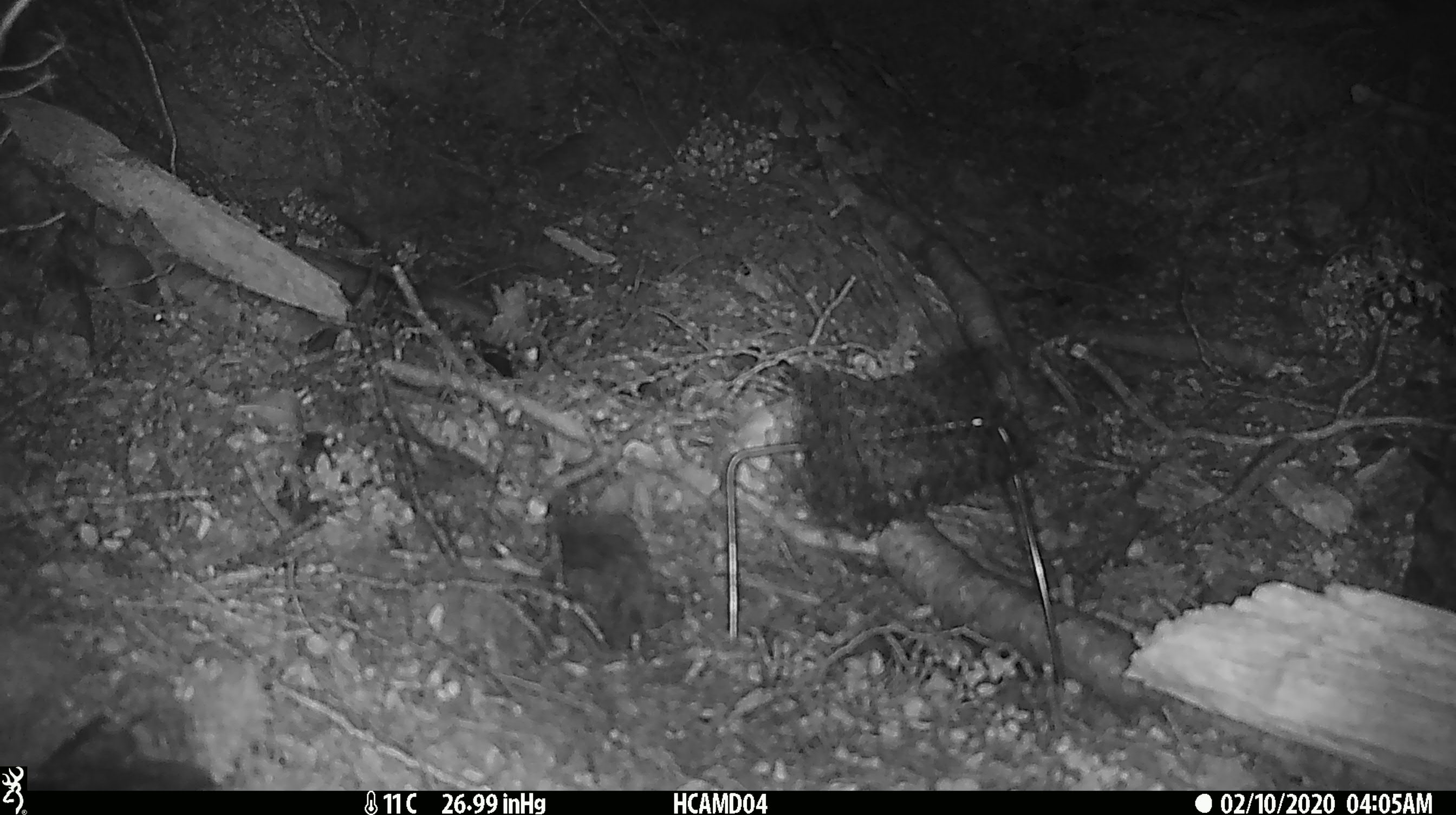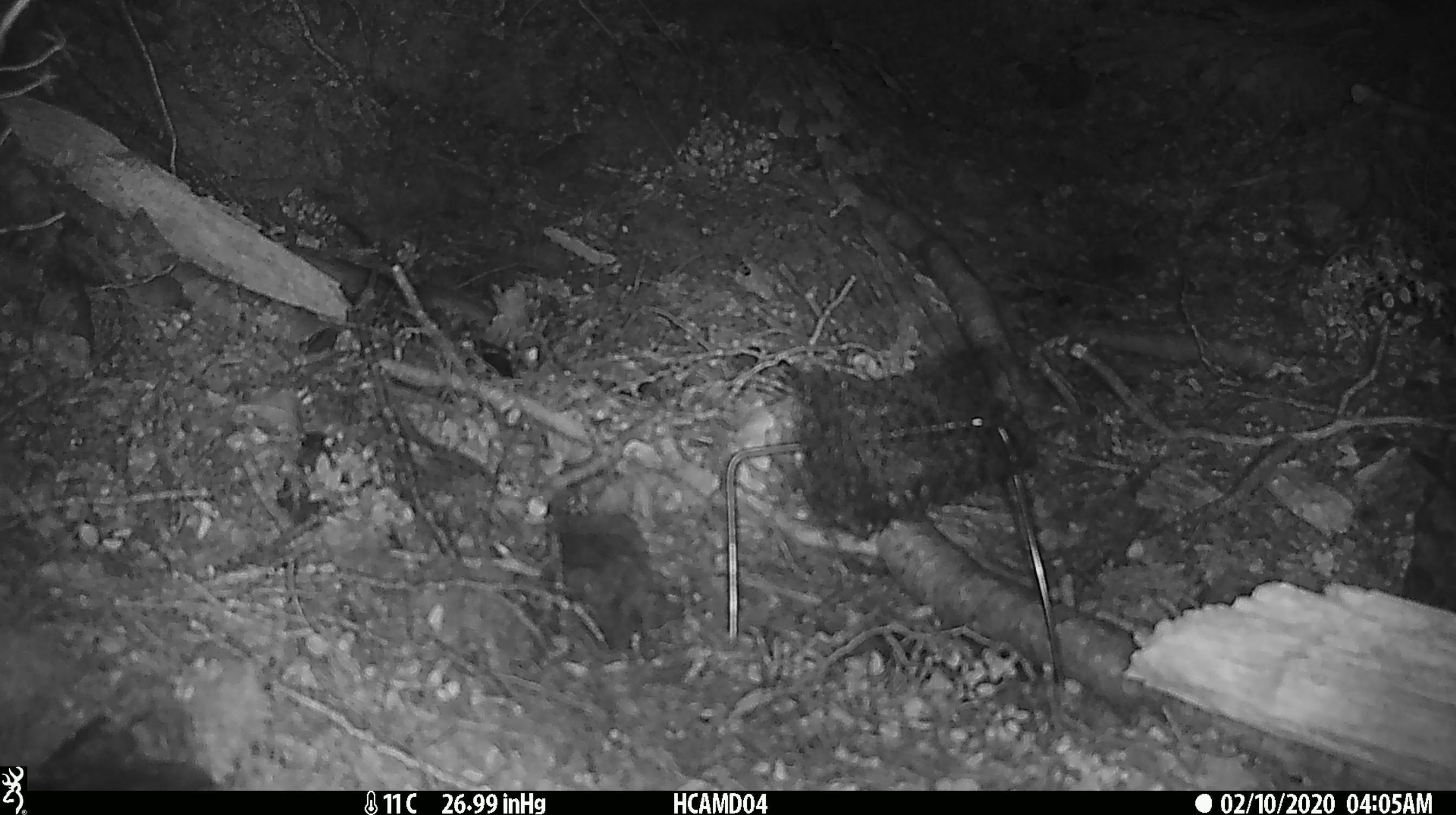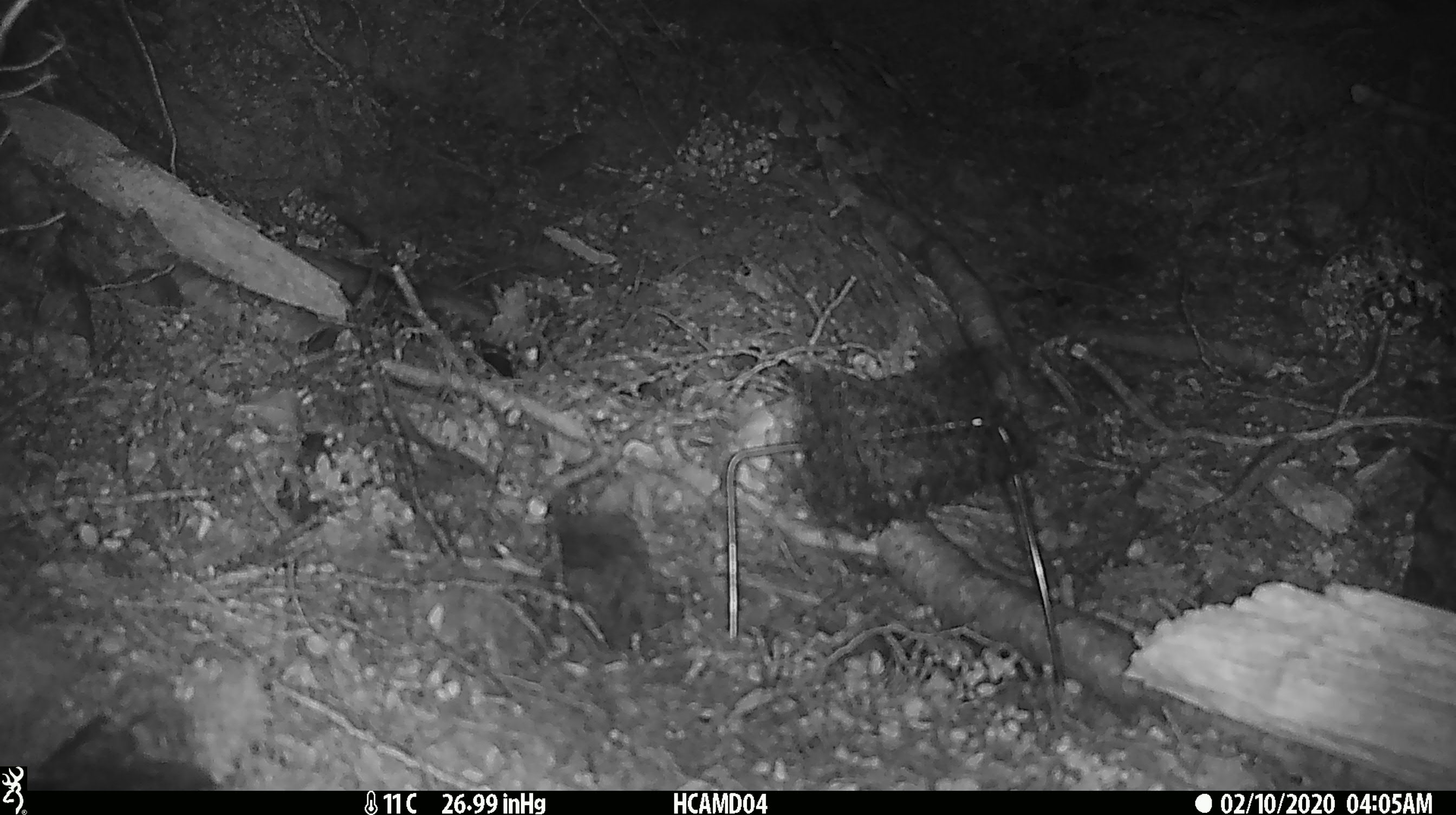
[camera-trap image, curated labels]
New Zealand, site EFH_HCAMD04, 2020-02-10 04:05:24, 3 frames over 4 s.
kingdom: Animalia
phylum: Chordata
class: Mammalia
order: Rodentia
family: Muridae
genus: Mus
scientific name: Mus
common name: mouse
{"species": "mouse (Mus)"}